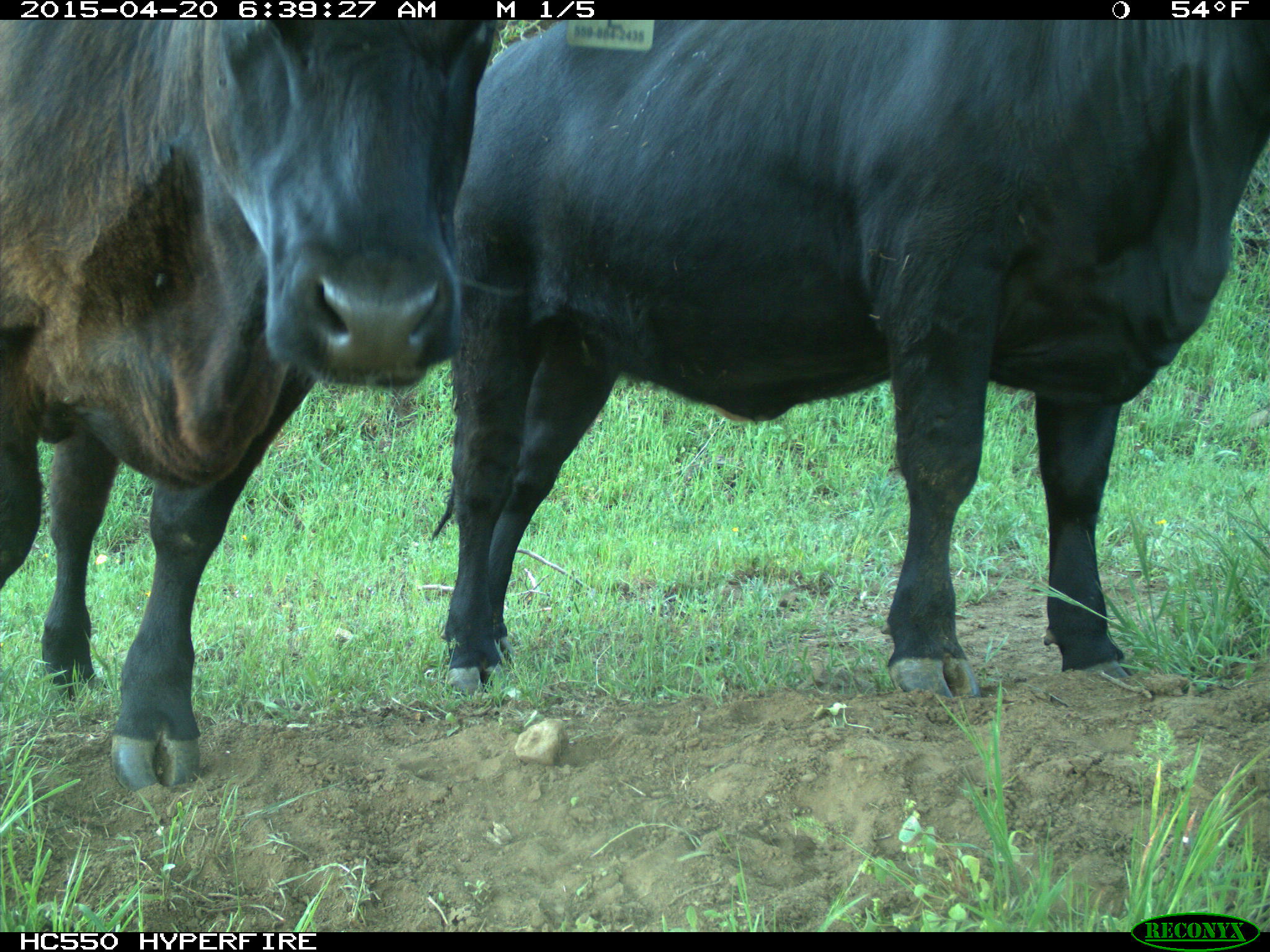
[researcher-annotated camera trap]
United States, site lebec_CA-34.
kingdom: Animalia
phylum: Chordata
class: Mammalia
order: Artiodactyla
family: Bovidae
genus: Bos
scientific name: Bos taurus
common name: domestic cow